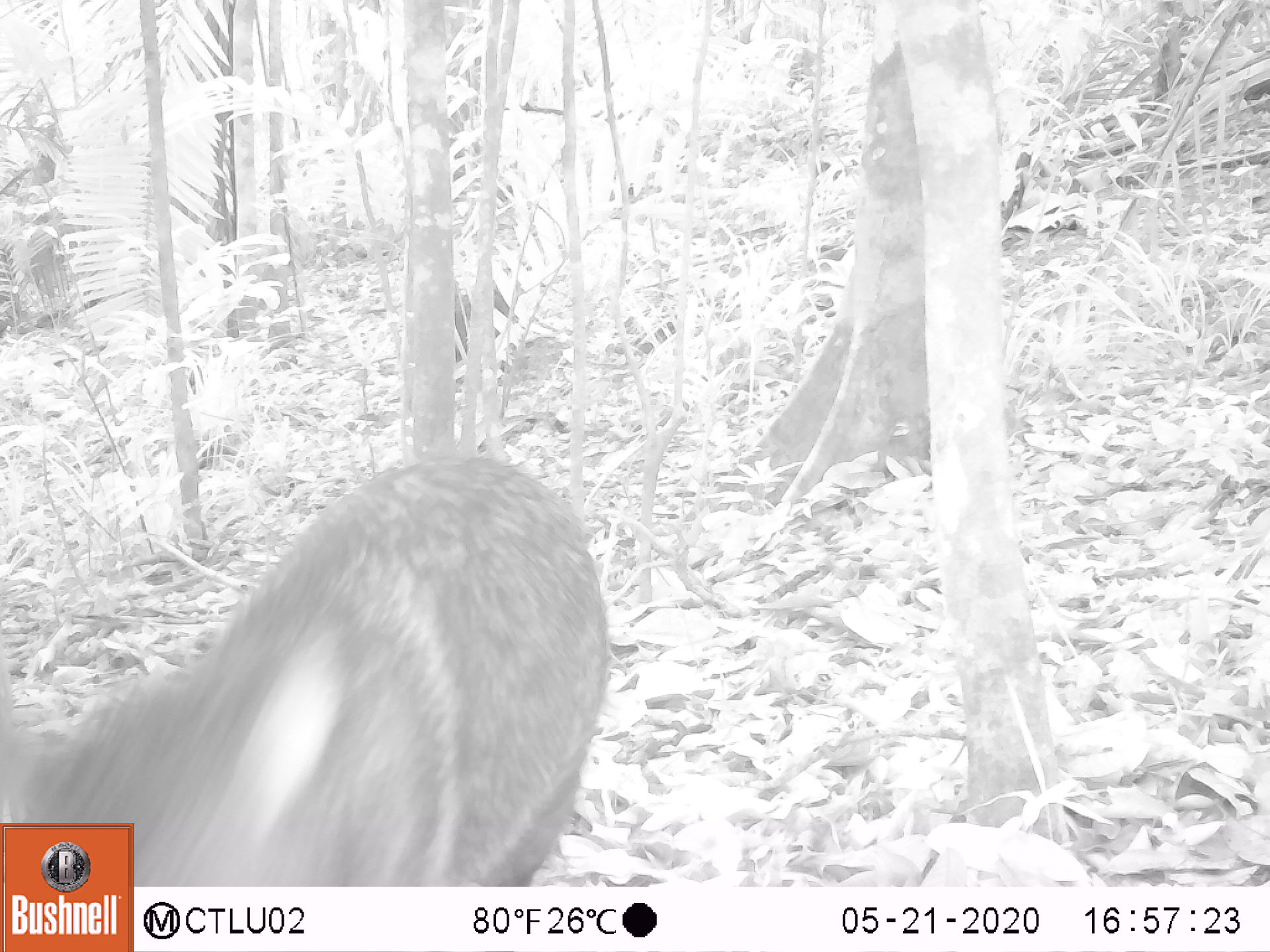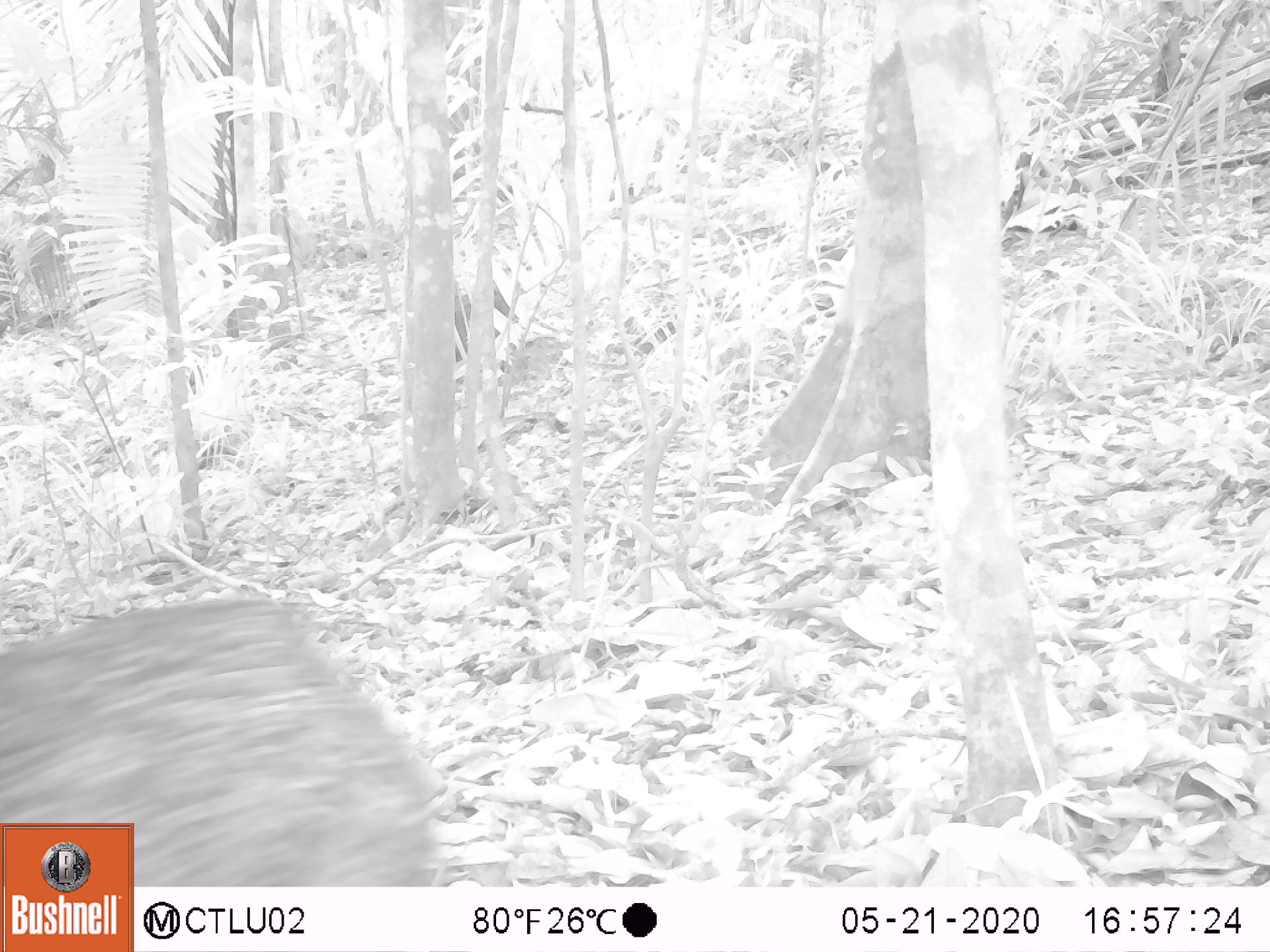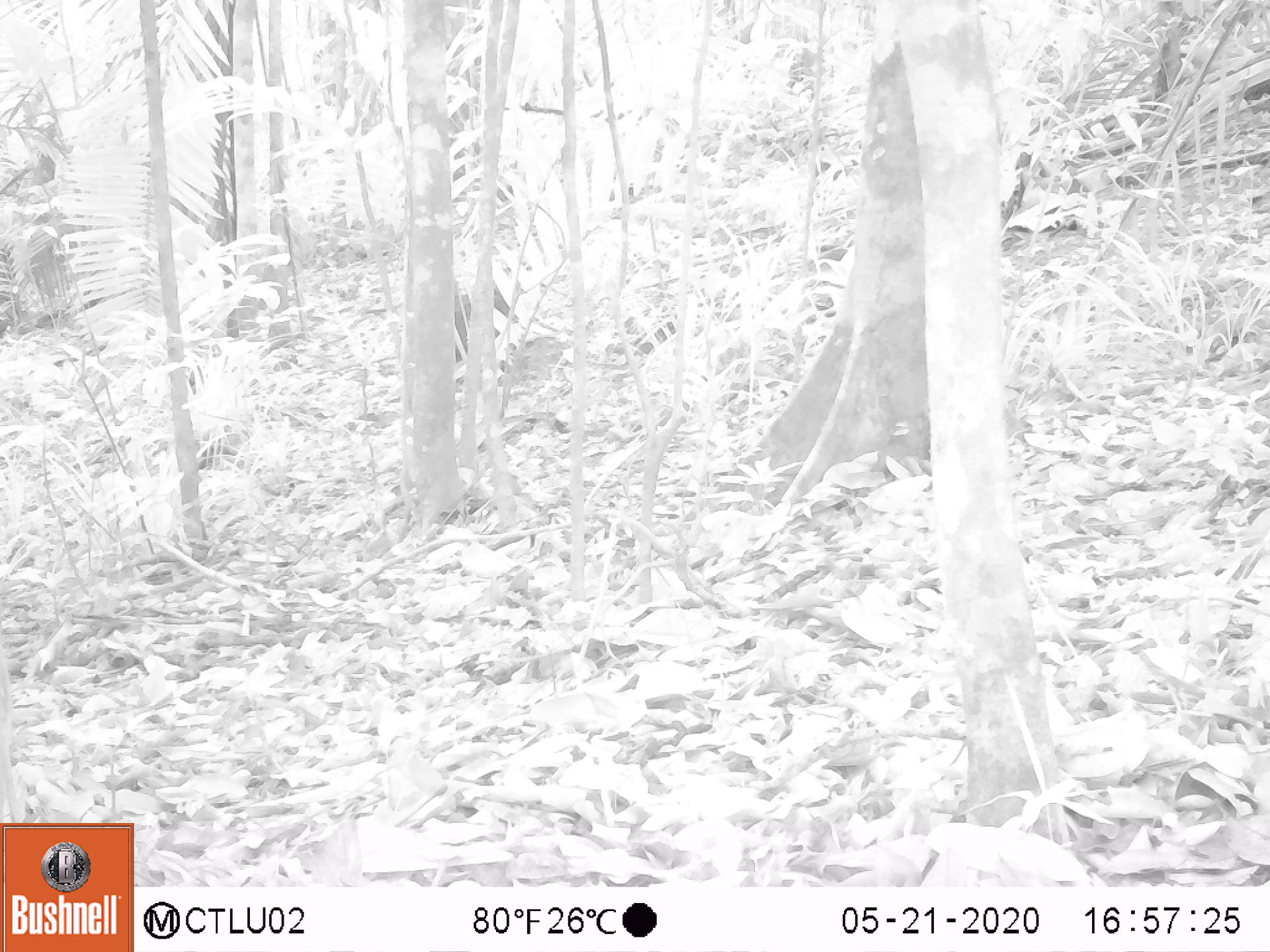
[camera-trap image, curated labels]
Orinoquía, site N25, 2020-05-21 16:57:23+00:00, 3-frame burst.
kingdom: Animalia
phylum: Chordata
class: Mammalia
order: Artiodactyla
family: Tayassuidae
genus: Pecari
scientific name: Pecari tajacu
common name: collared peccary